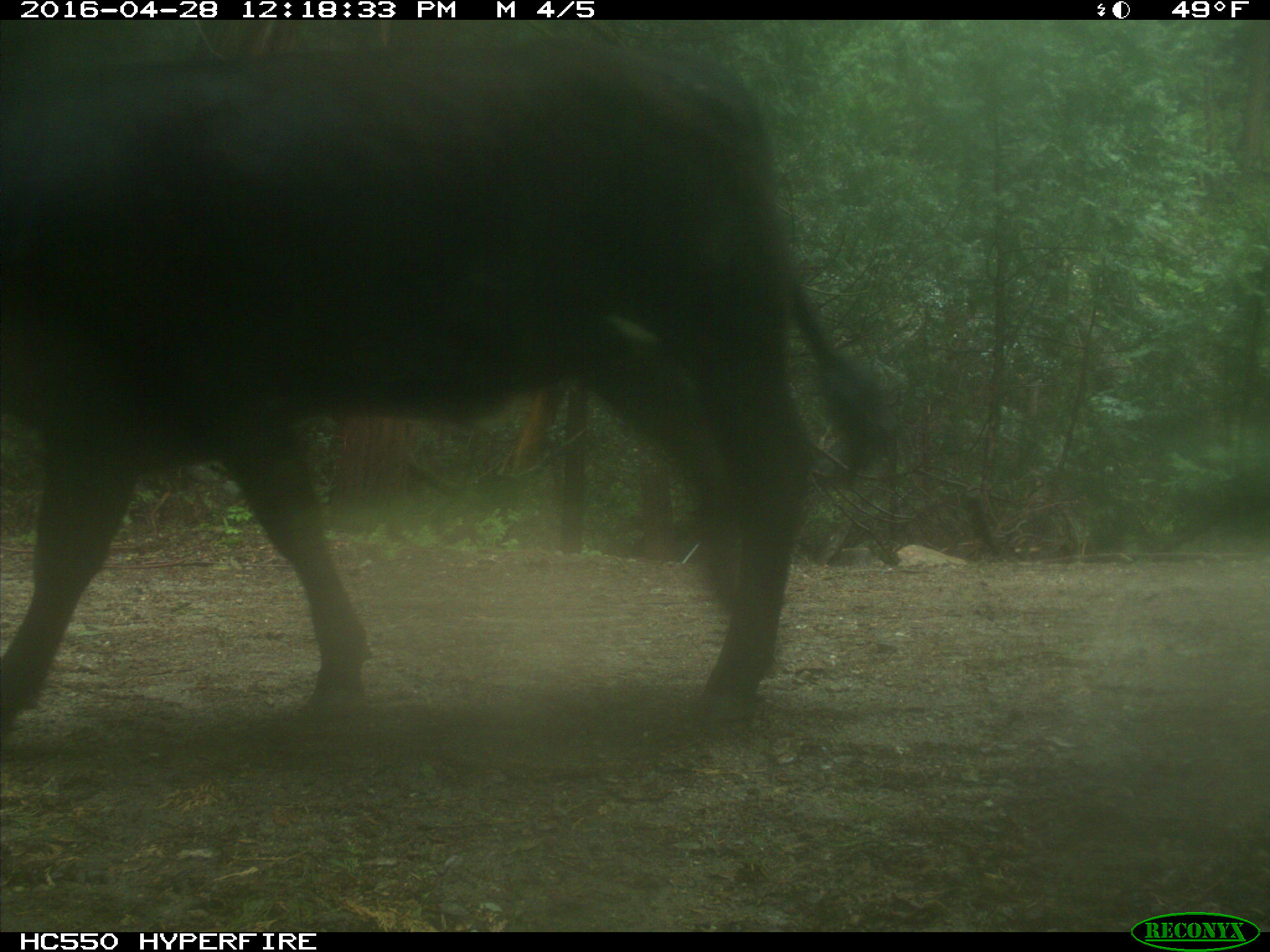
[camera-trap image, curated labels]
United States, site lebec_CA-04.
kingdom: Animalia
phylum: Chordata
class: Mammalia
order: Artiodactyla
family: Bovidae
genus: Bos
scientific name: Bos taurus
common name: domestic cow